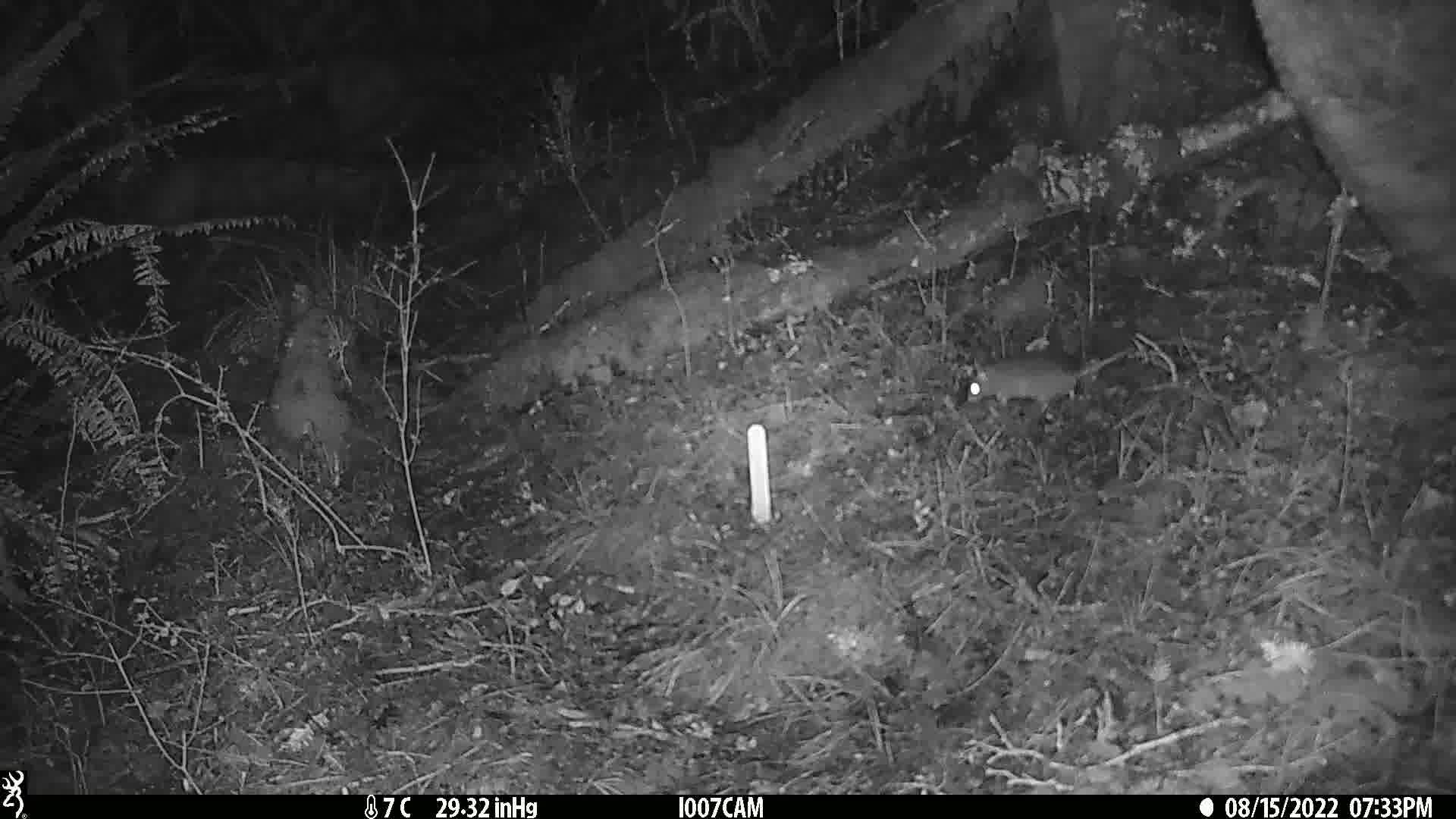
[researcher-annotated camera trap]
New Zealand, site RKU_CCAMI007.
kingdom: Animalia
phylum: Chordata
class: Mammalia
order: Rodentia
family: Muridae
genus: Rattus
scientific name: Rattus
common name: rat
Rat (Rattus).